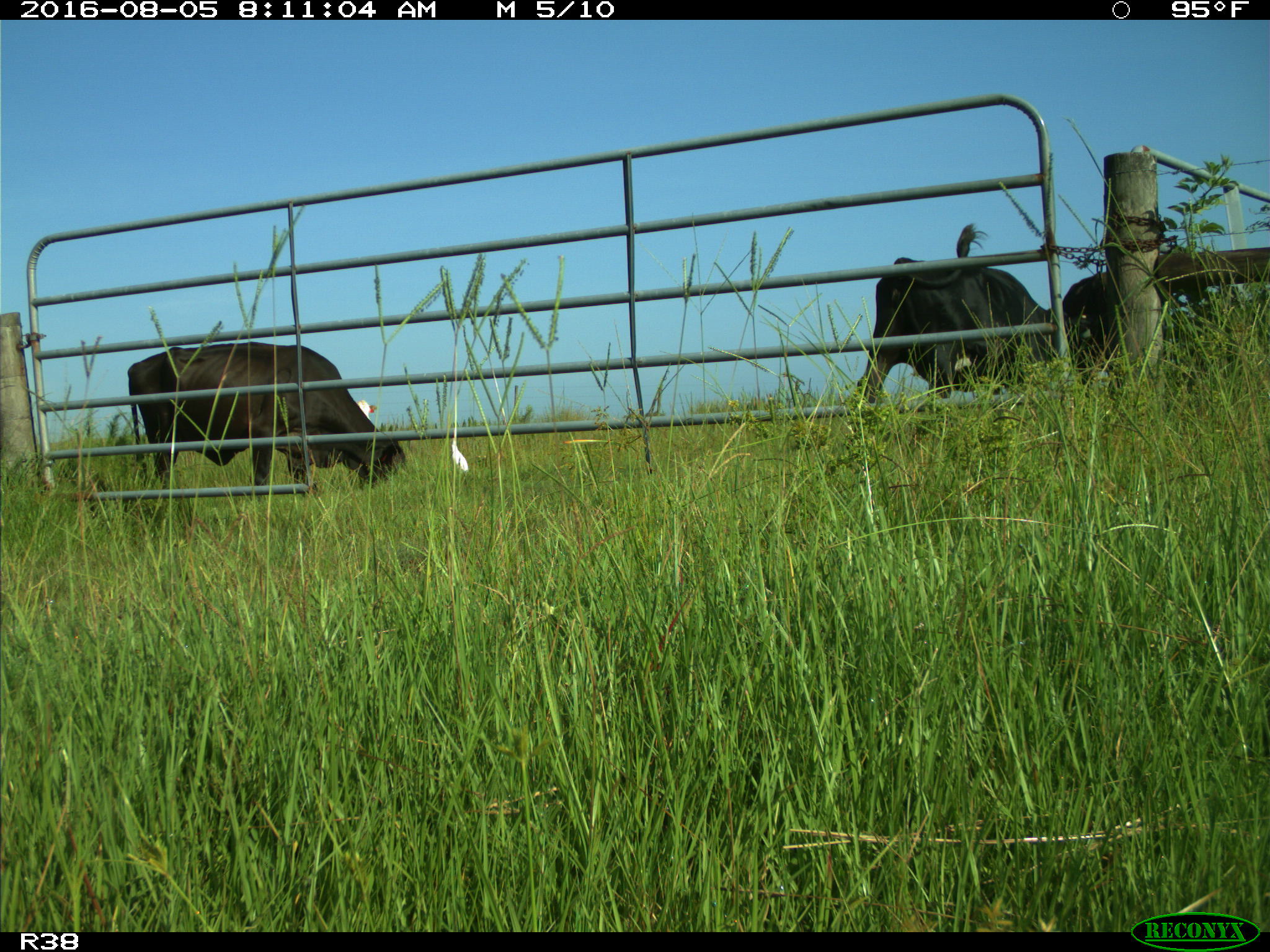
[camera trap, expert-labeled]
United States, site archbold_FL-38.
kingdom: Animalia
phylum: Chordata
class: Mammalia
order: Artiodactyla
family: Bovidae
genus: Bos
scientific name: Bos taurus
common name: domestic cow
Bos taurus (domestic cow).